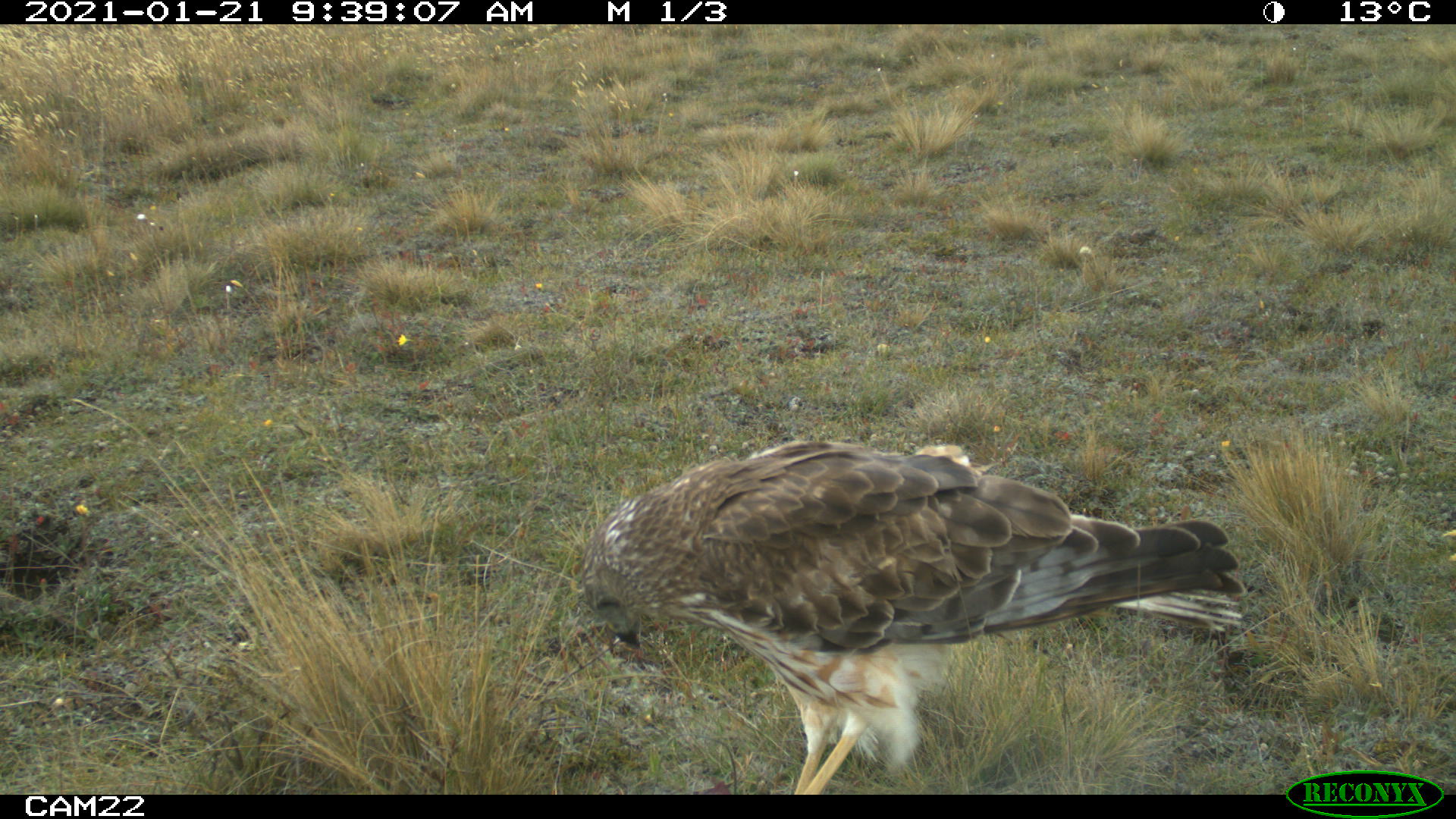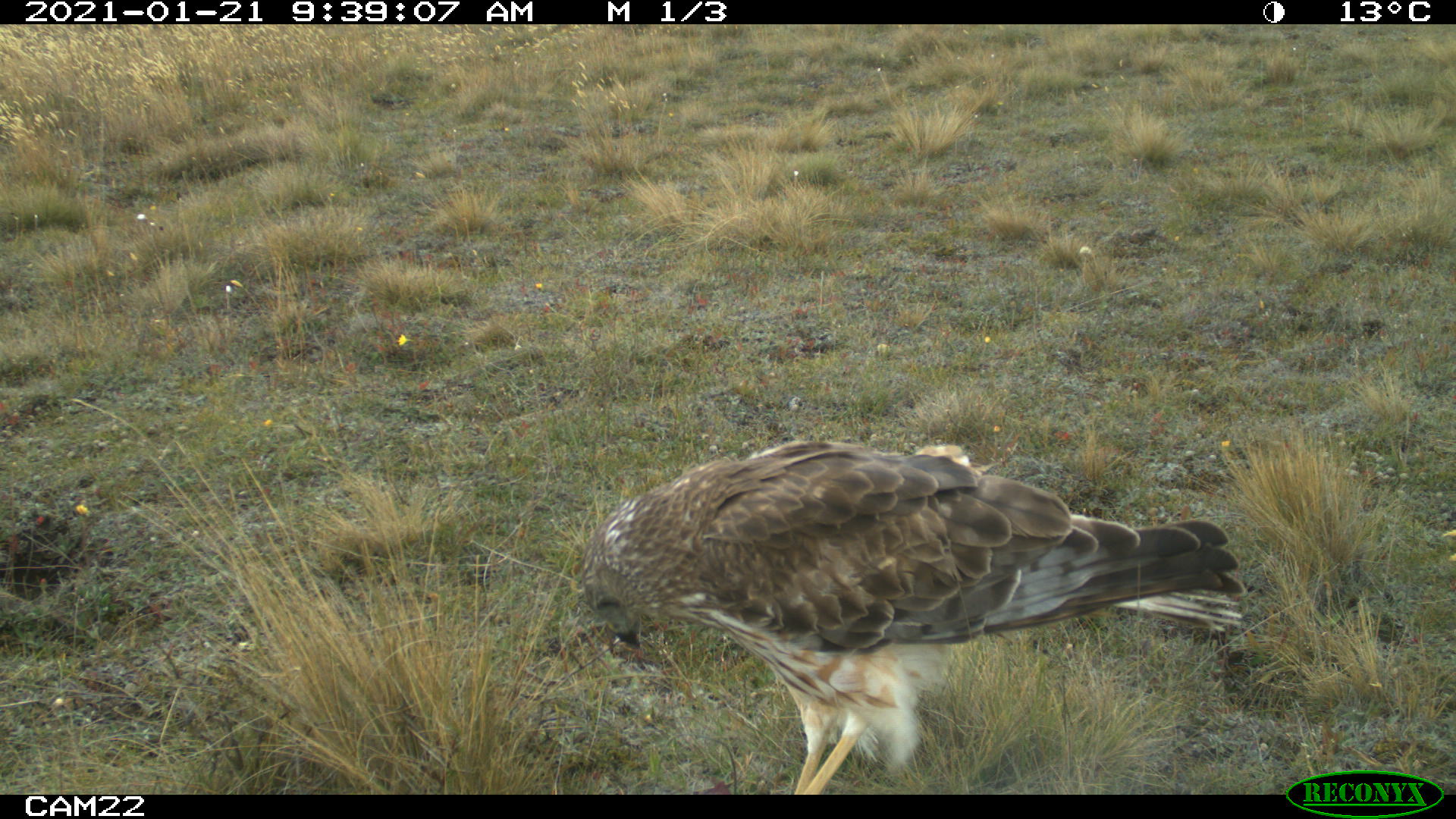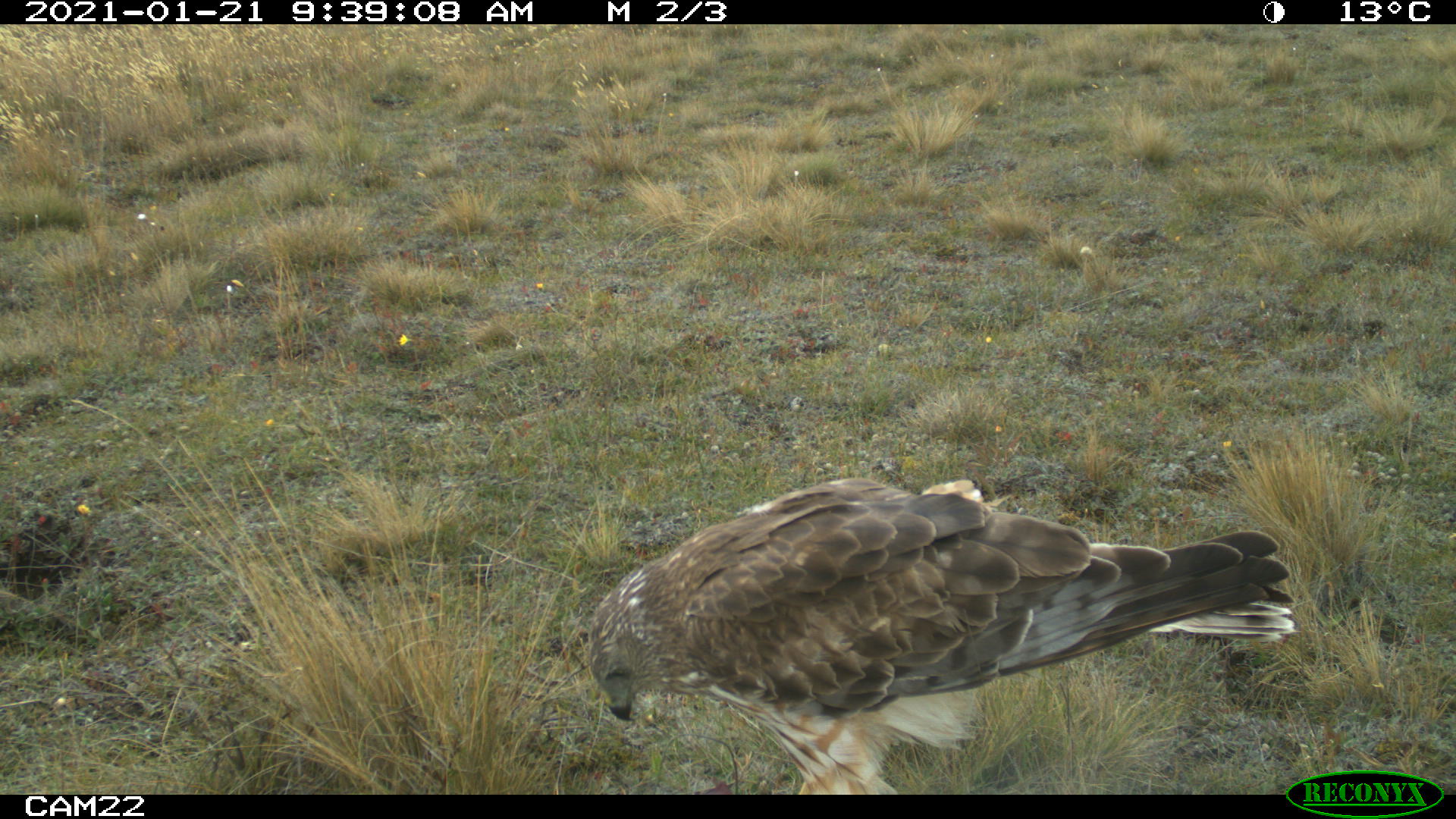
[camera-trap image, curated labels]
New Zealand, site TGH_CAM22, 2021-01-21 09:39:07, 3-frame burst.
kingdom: Animalia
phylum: Chordata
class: Aves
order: Accipitriformes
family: Accipitridae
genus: Circus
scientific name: Circus approximans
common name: swamp harrier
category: harrier